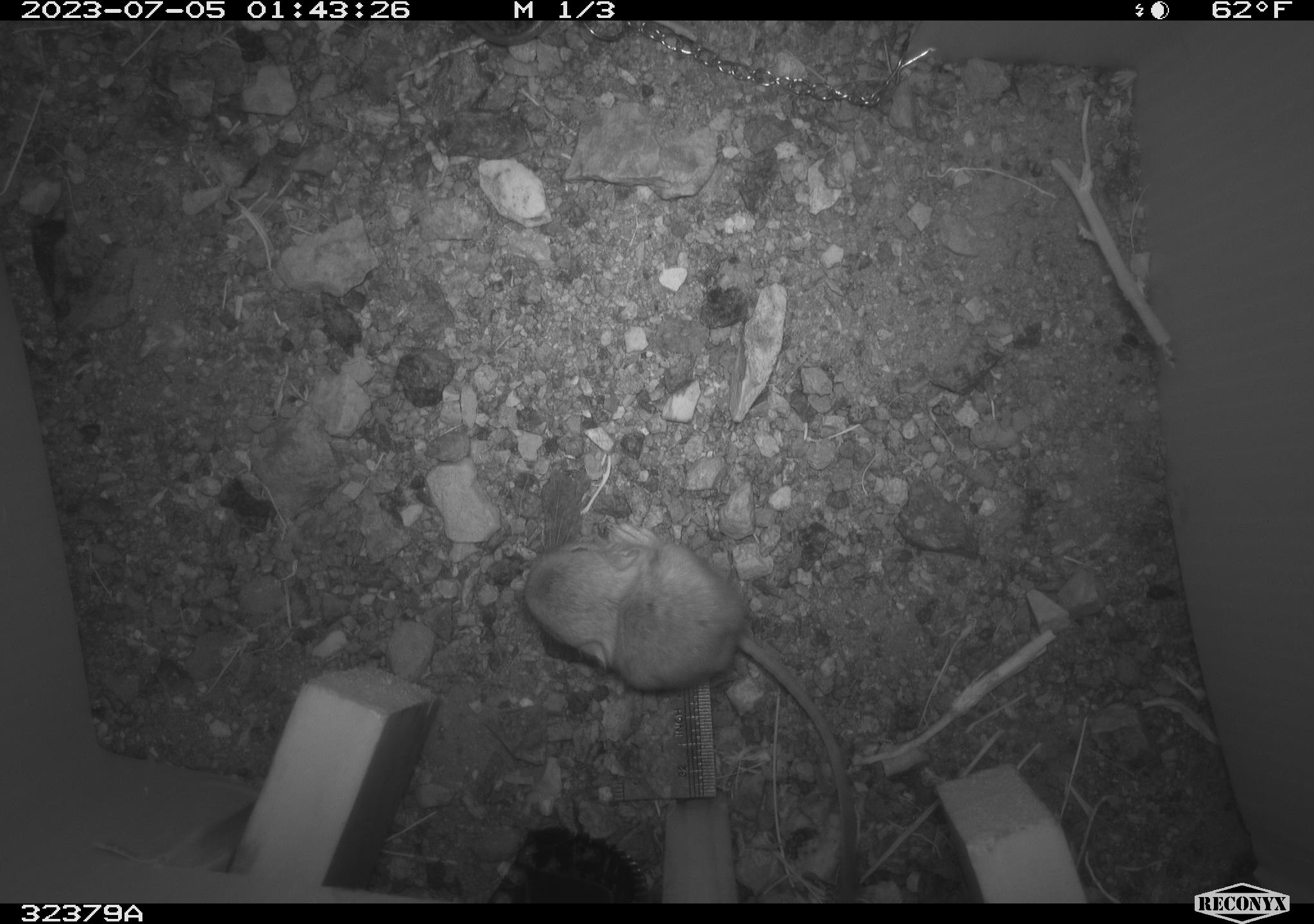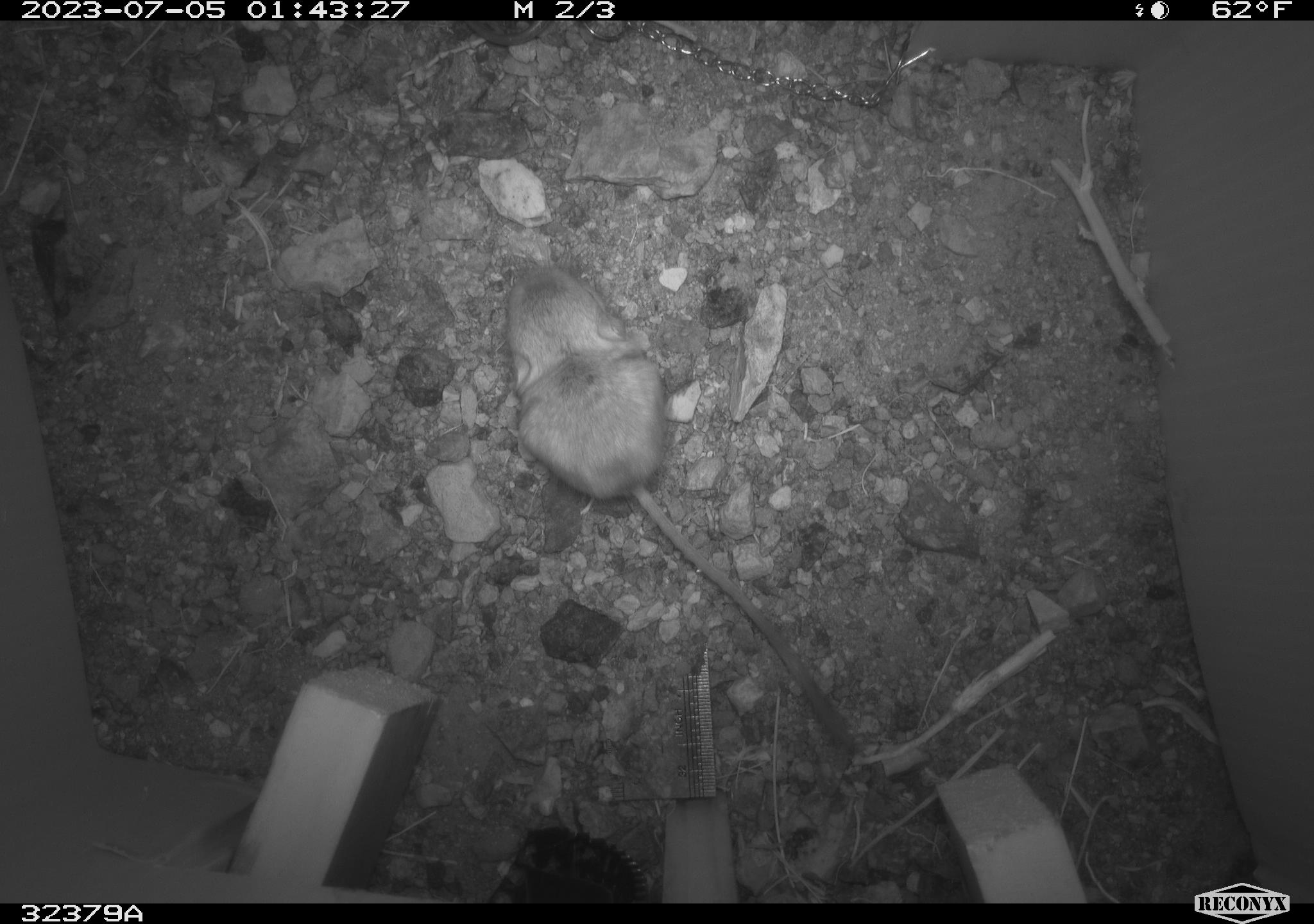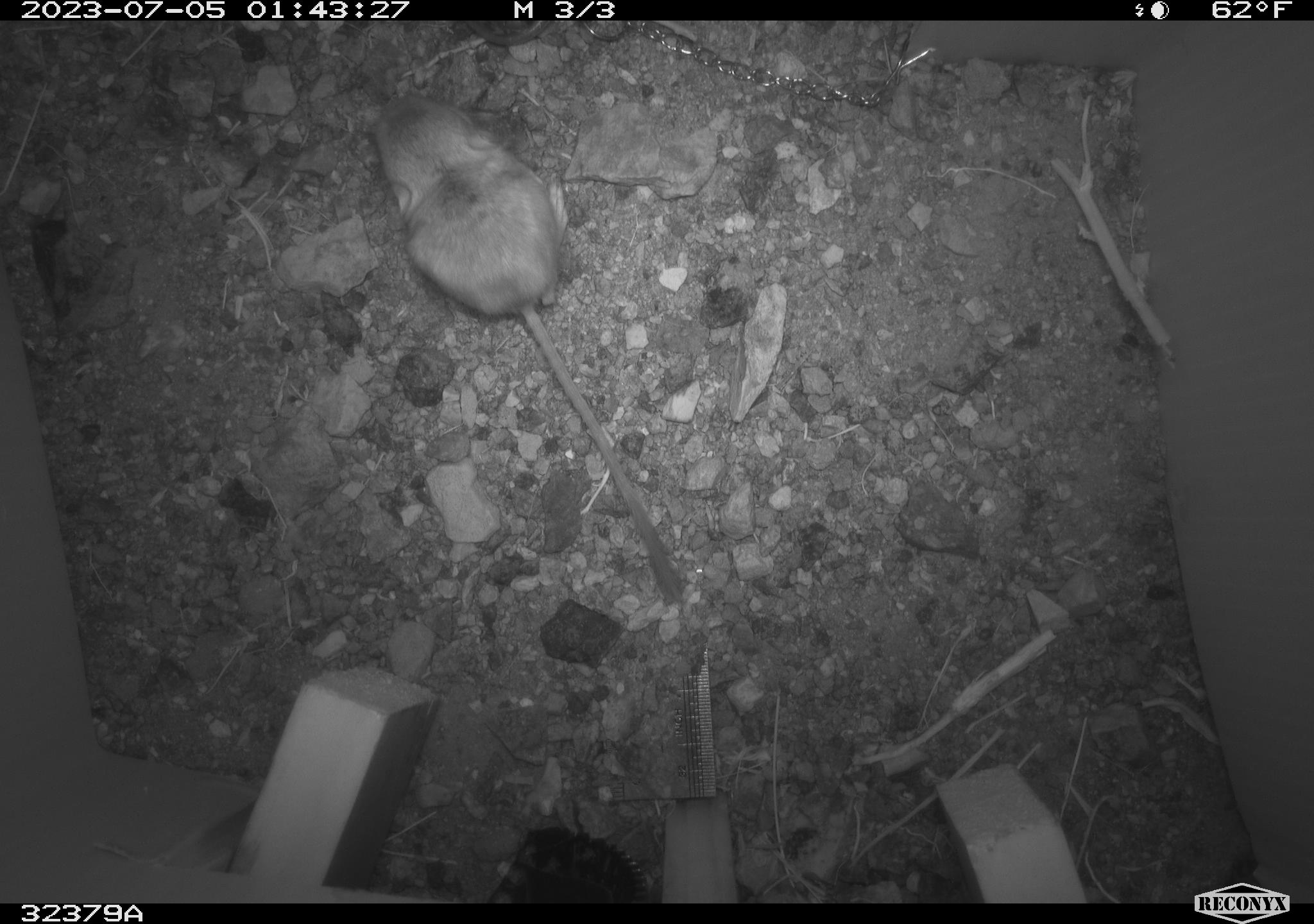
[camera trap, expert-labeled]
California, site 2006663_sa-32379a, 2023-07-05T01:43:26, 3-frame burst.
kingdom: Animalia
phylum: Chordata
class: Mammalia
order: Rodentia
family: Cricetidae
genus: Peromyscus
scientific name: Peromyscus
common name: deer mice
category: peromyscus species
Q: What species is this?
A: Peromyscus species (deer mice) (Peromyscus).